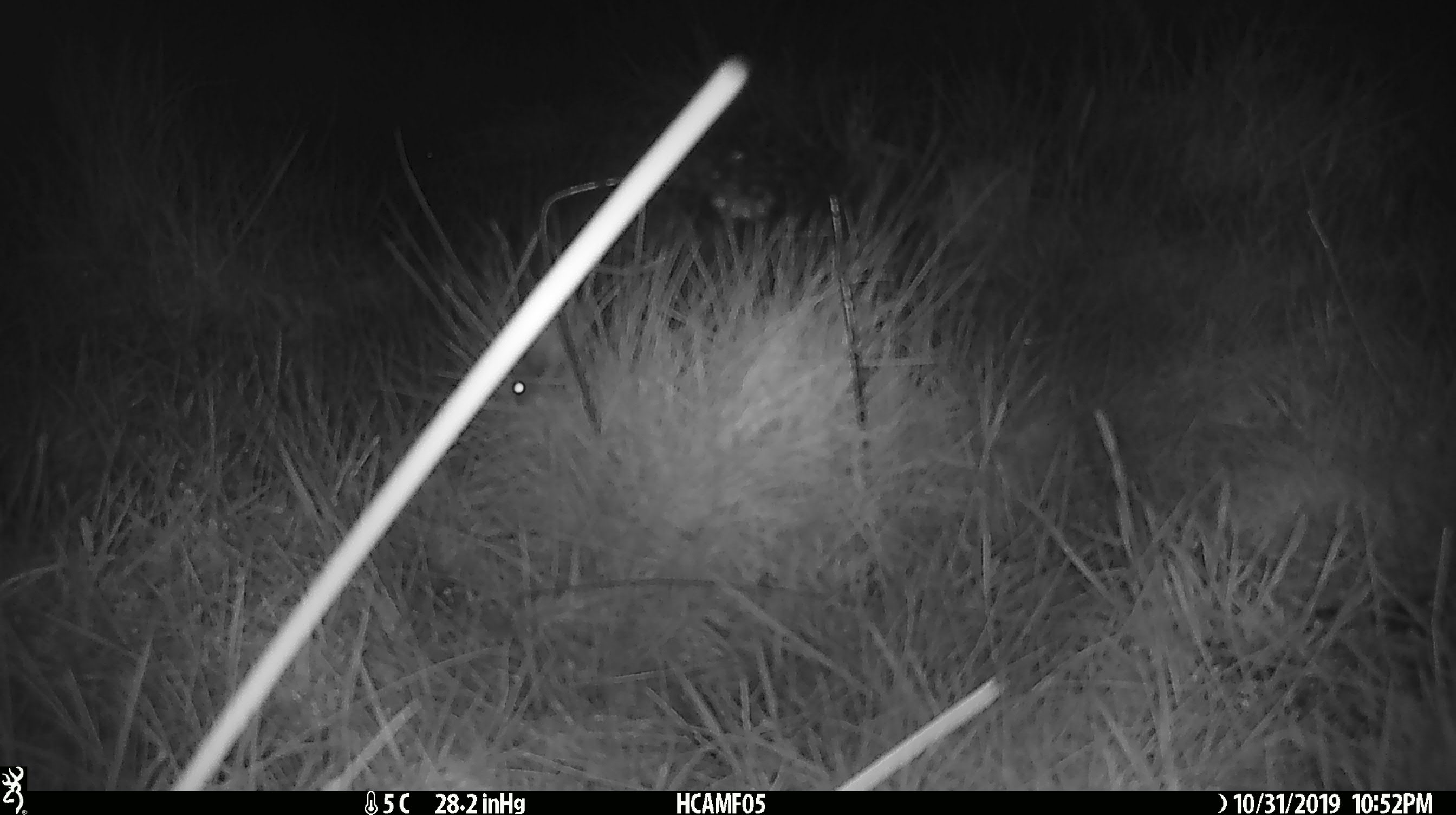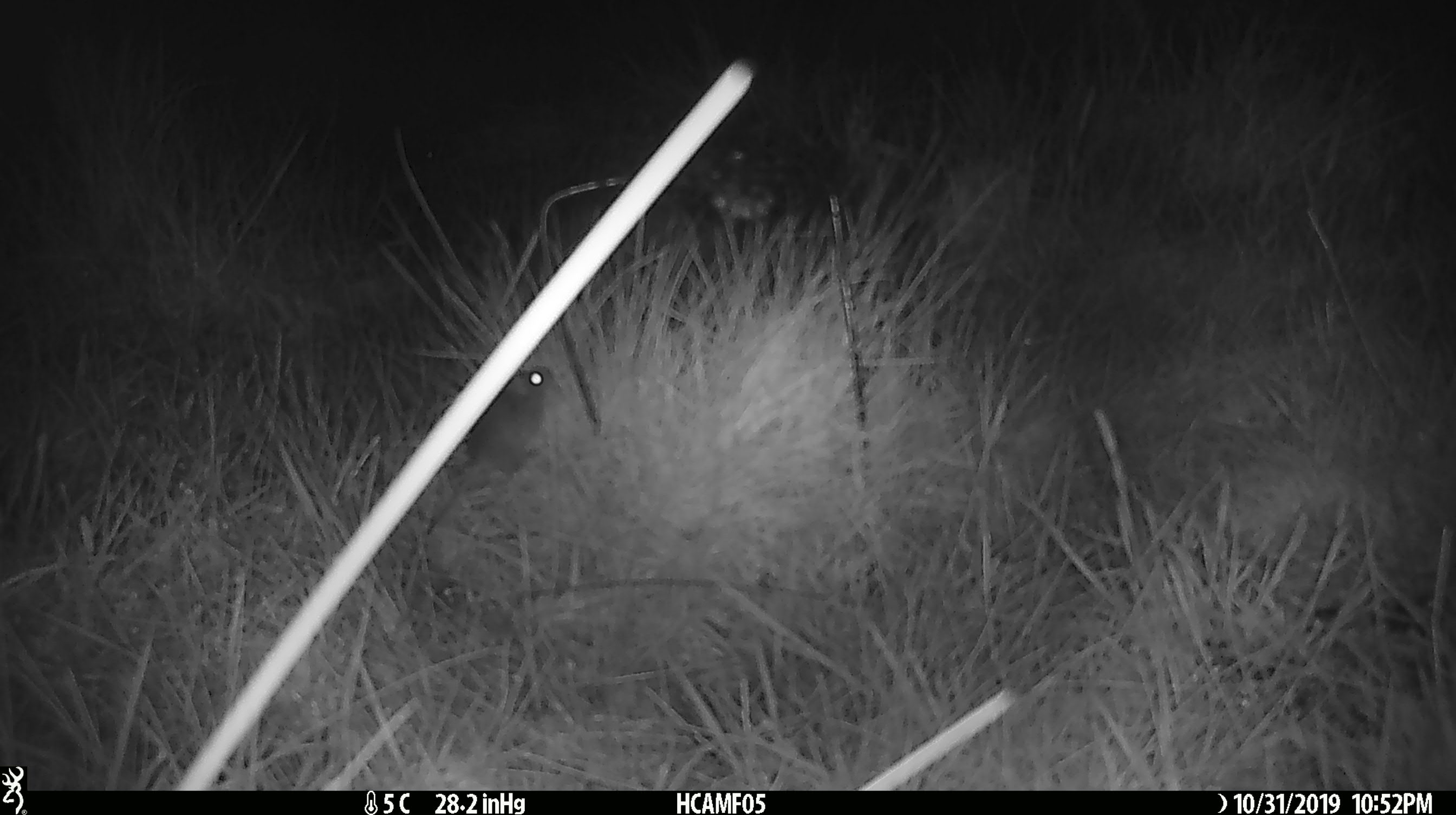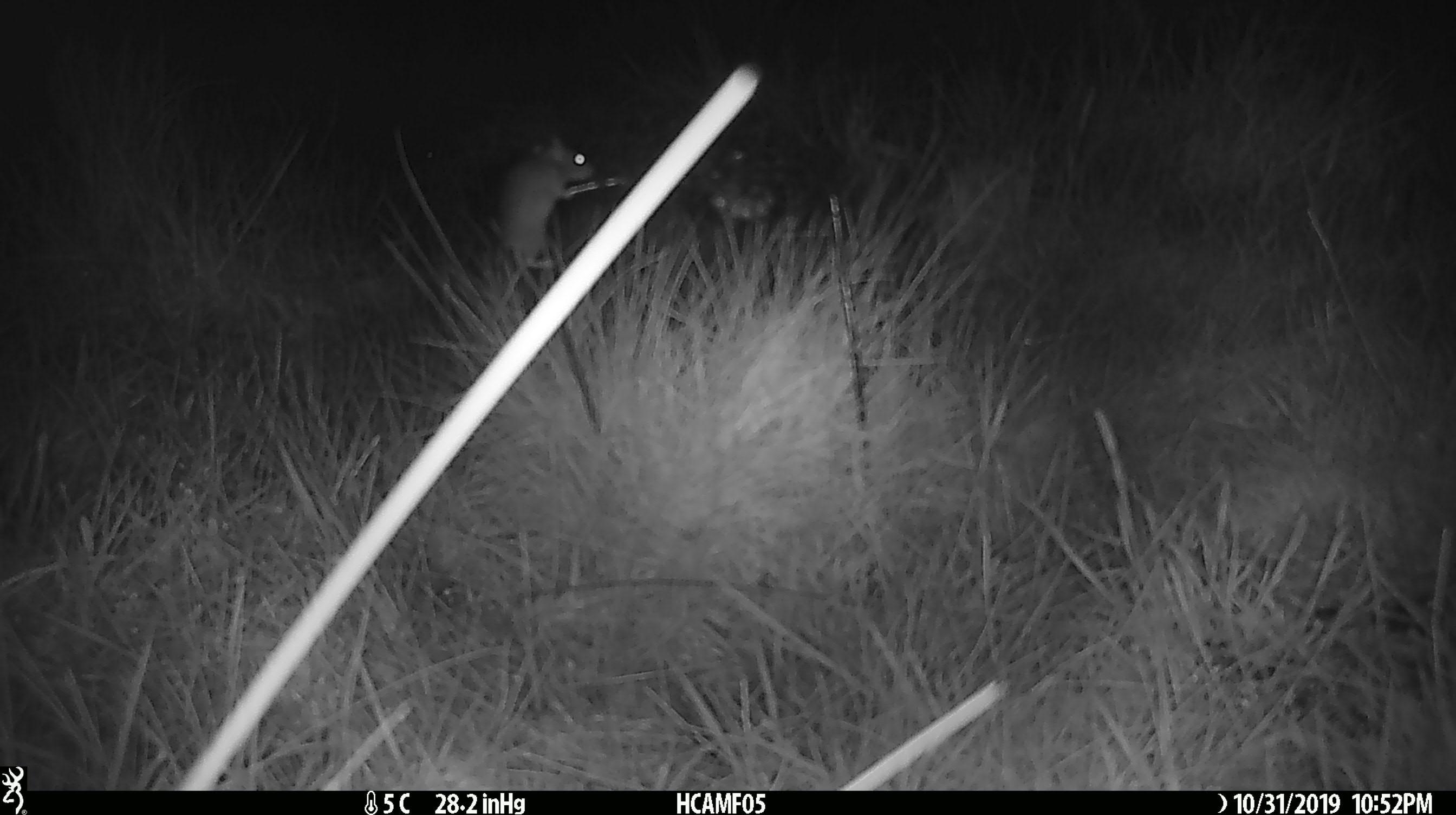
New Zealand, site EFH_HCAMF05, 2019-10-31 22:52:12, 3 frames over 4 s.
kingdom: Animalia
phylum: Chordata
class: Mammalia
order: Rodentia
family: Muridae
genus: Mus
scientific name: Mus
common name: mouse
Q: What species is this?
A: Mouse (Mus).